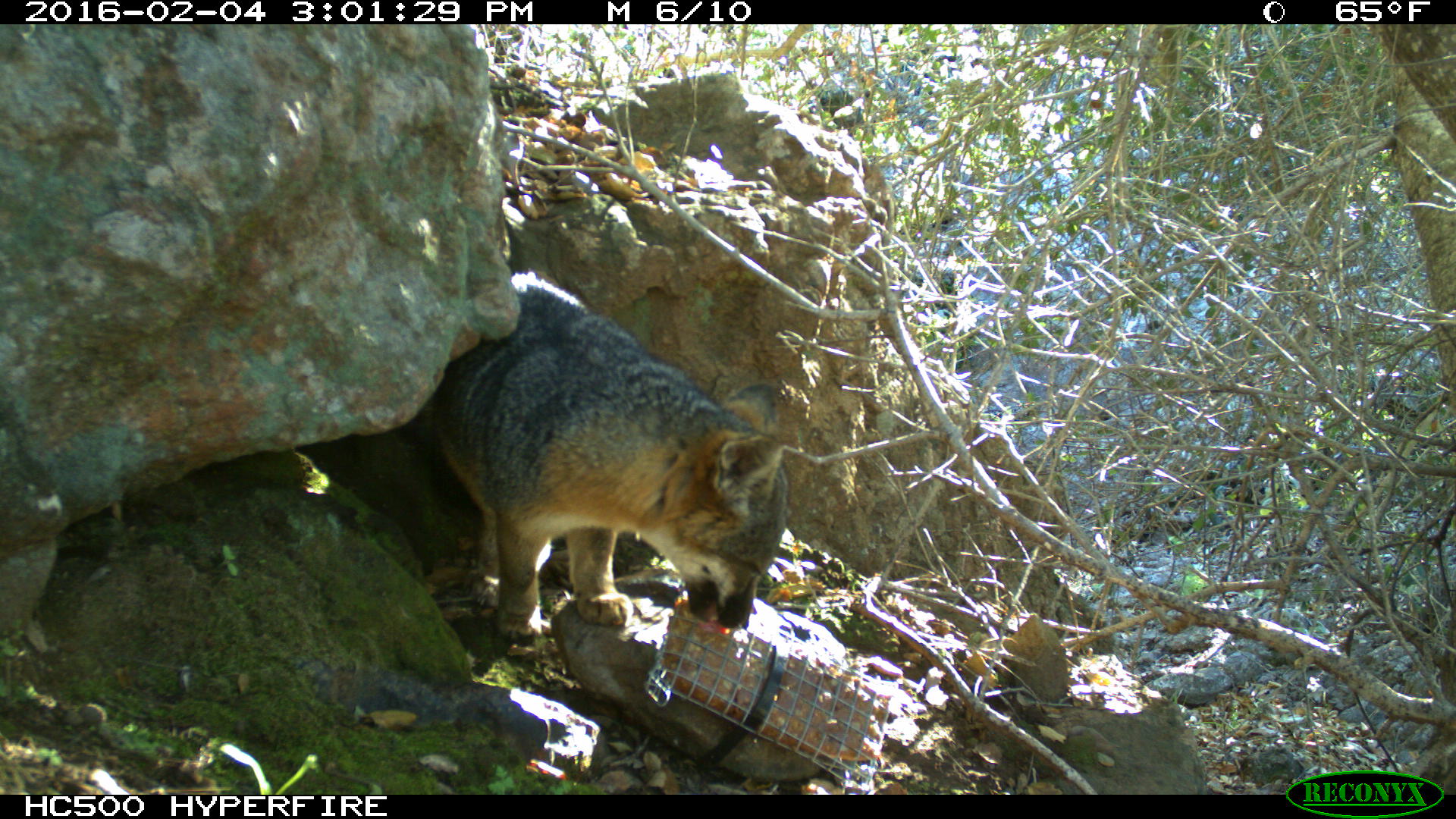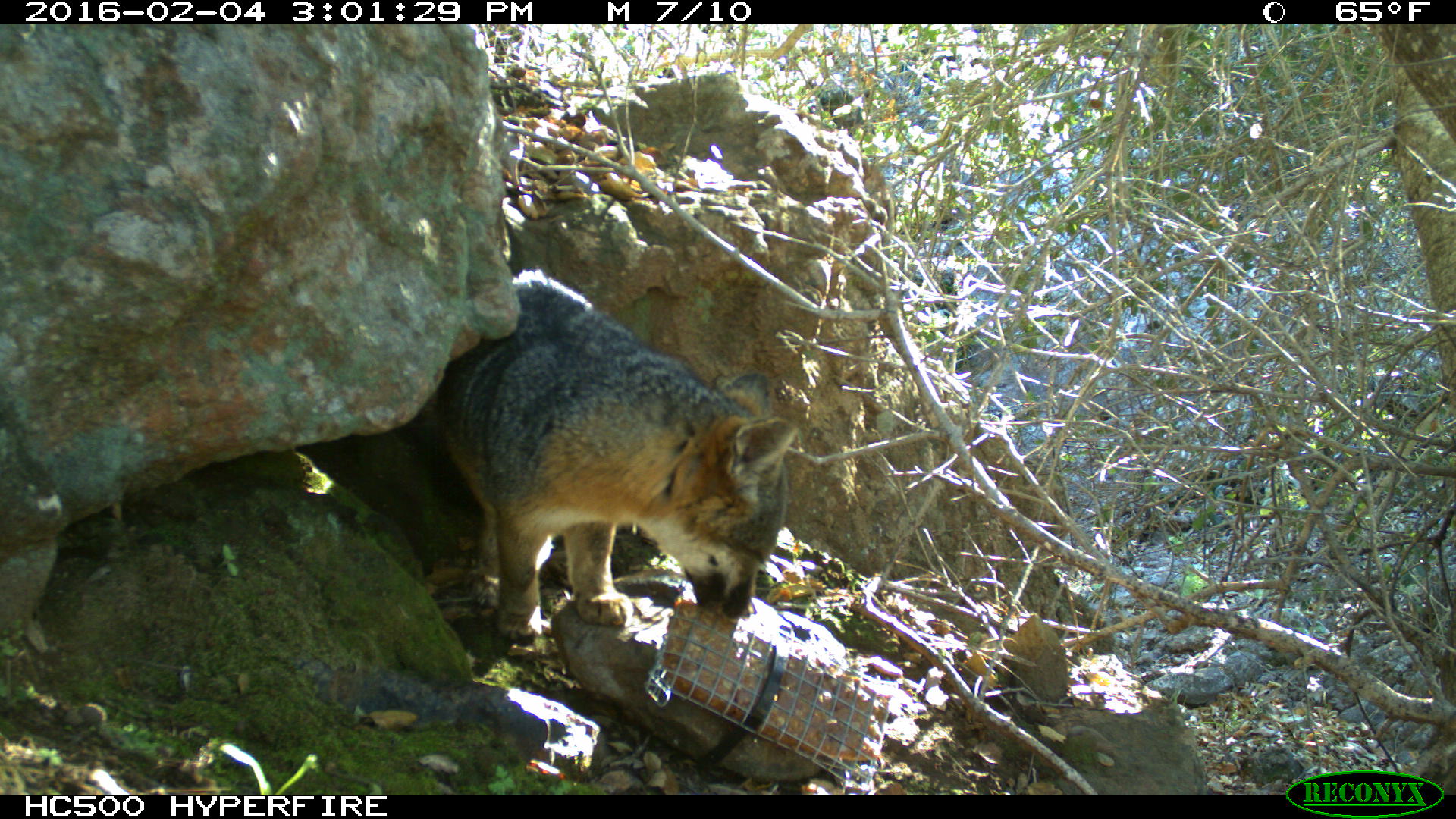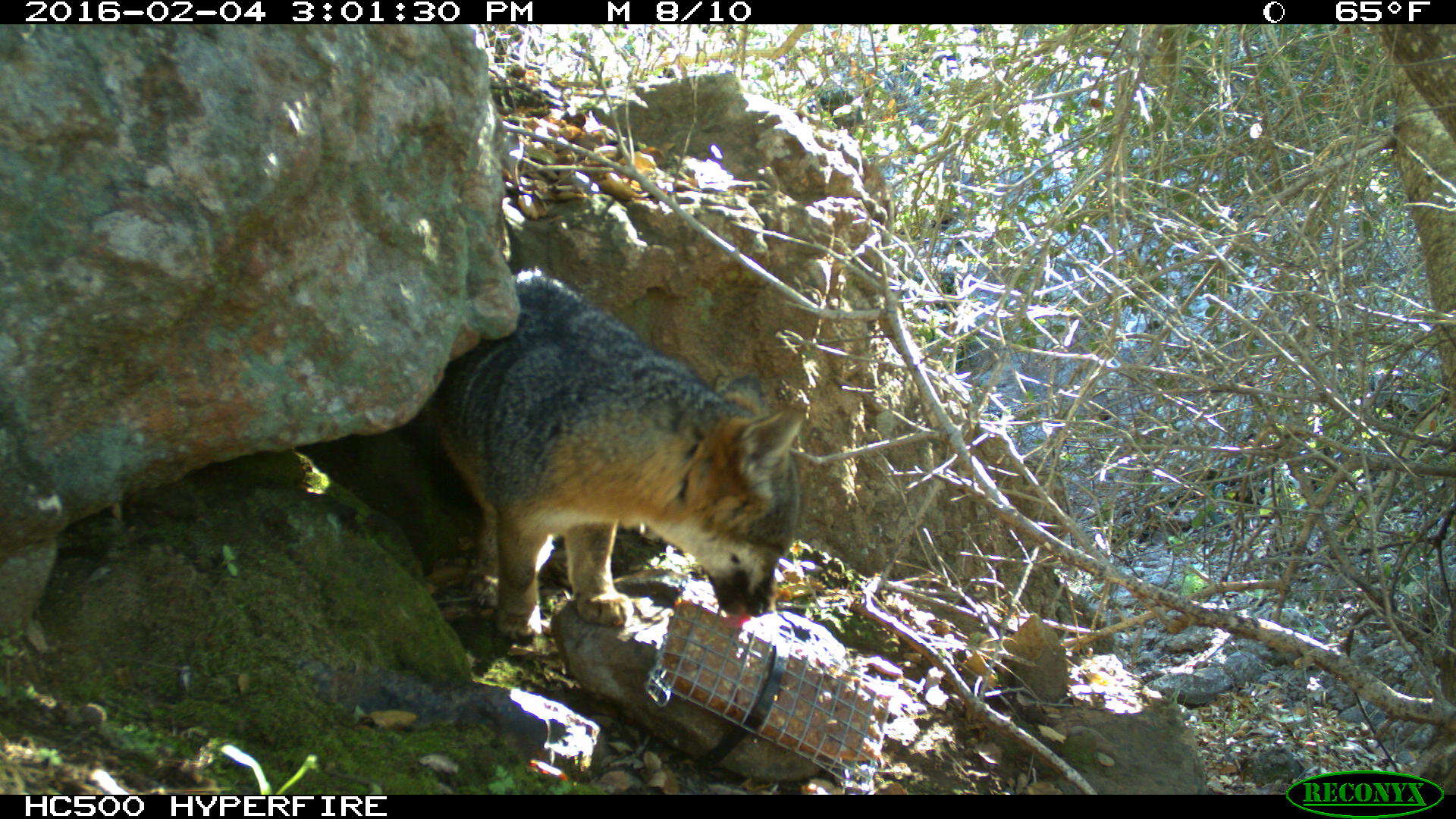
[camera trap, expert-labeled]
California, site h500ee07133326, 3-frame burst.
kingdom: Animalia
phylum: Chordata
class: Mammalia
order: Carnivora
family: Canidae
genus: Urocyon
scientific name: Urocyon littoralis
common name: island fox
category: fox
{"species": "fox (island fox) (Urocyon littoralis)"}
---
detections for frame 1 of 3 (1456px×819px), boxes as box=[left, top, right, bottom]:
fox: box=[410, 271, 790, 643]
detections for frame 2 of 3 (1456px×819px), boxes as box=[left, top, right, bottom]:
fox: box=[427, 268, 799, 646]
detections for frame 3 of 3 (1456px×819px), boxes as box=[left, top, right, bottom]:
fox: box=[397, 268, 806, 645]